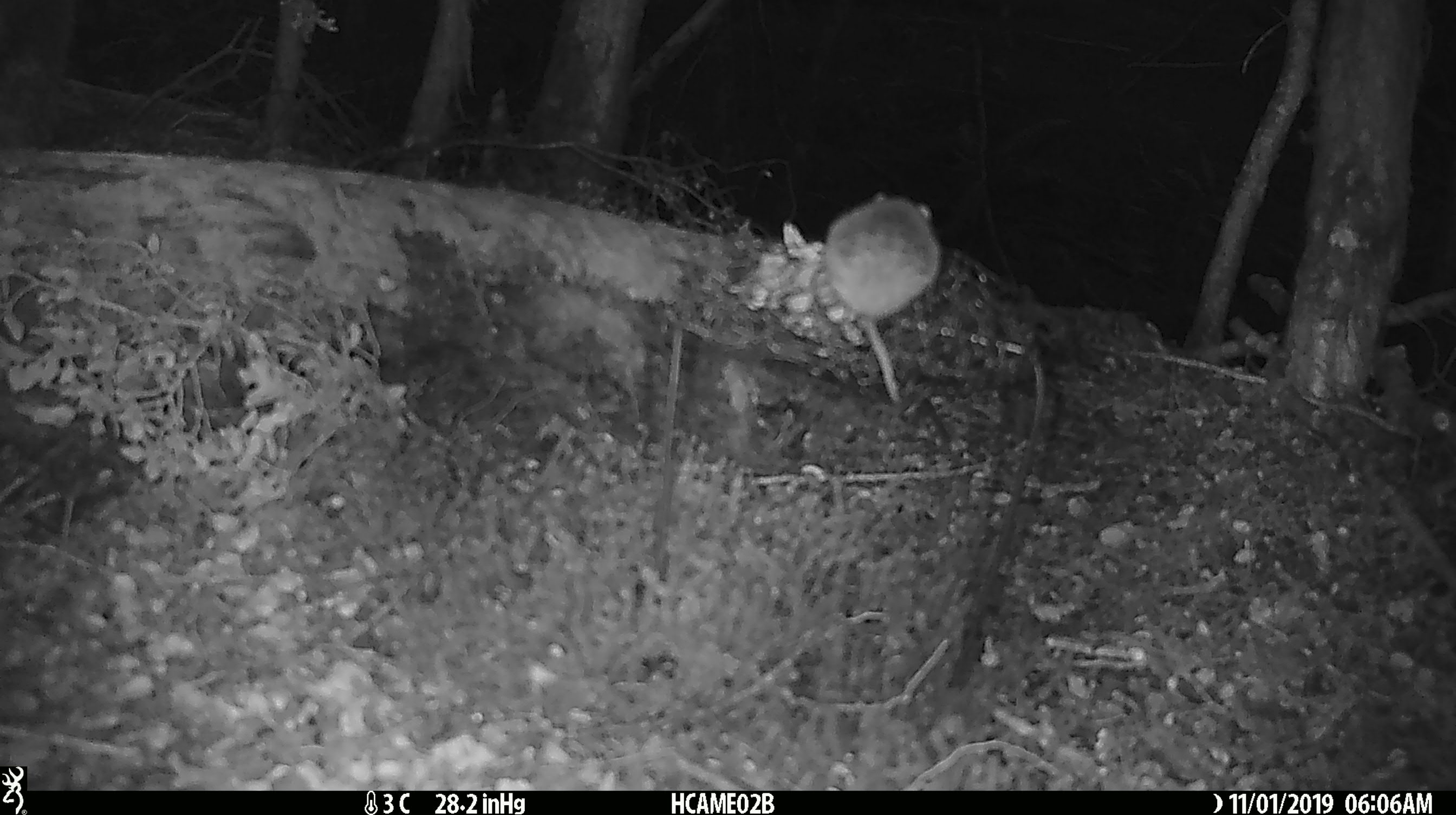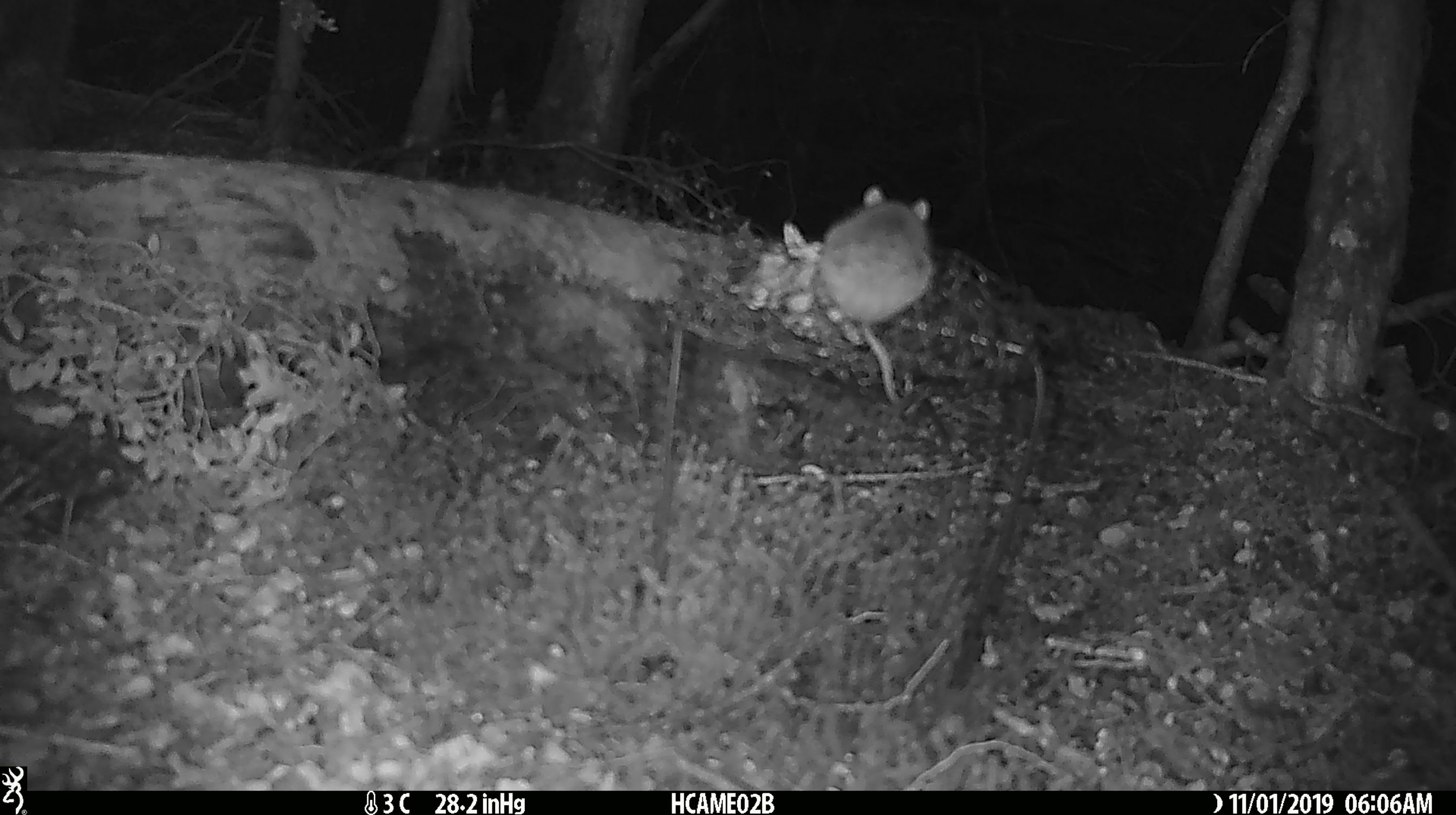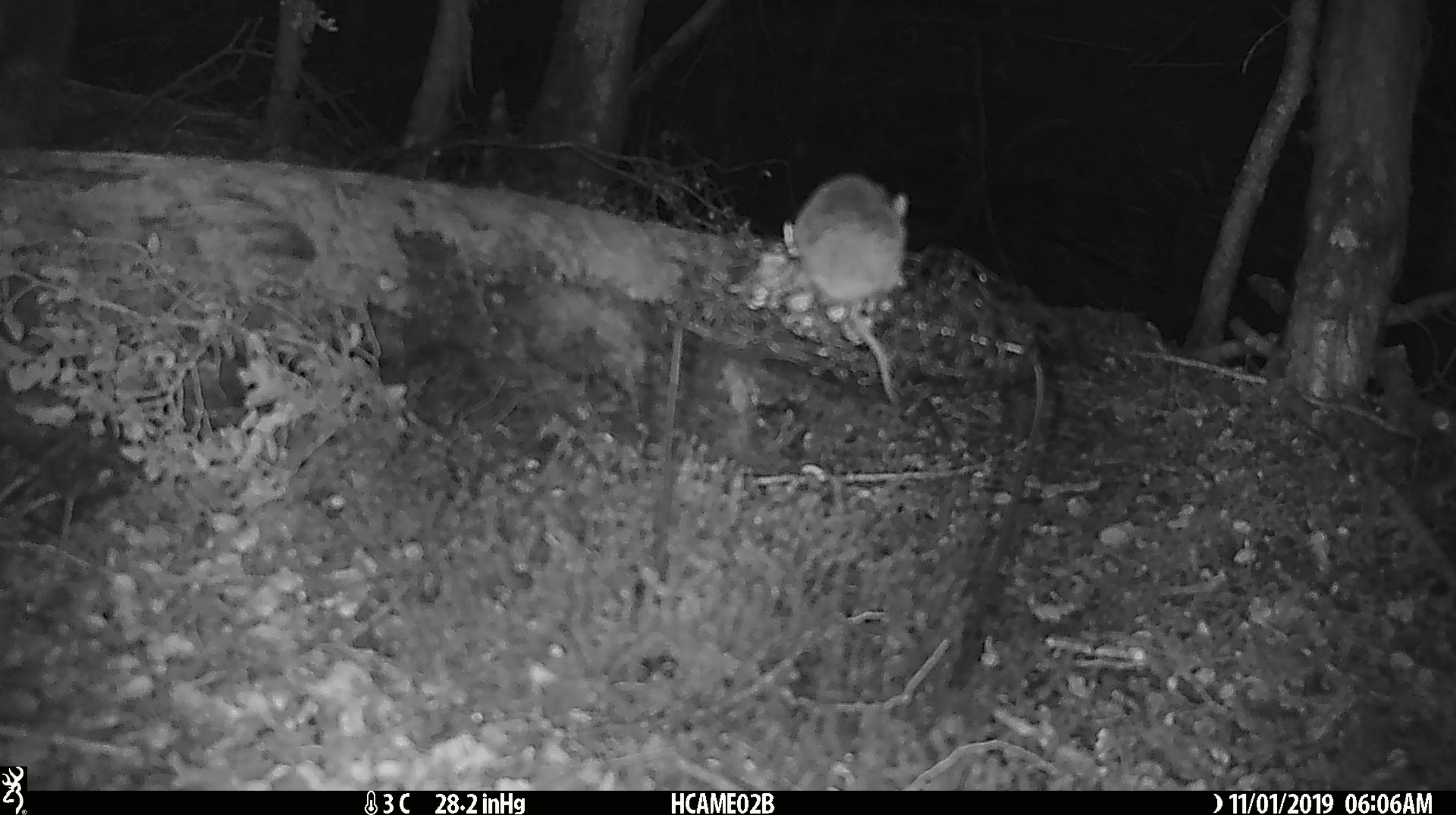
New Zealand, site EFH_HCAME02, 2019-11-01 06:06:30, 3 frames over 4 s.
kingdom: Animalia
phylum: Chordata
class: Mammalia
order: Rodentia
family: Muridae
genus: Mus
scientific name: Mus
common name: mouse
Mouse (Mus).